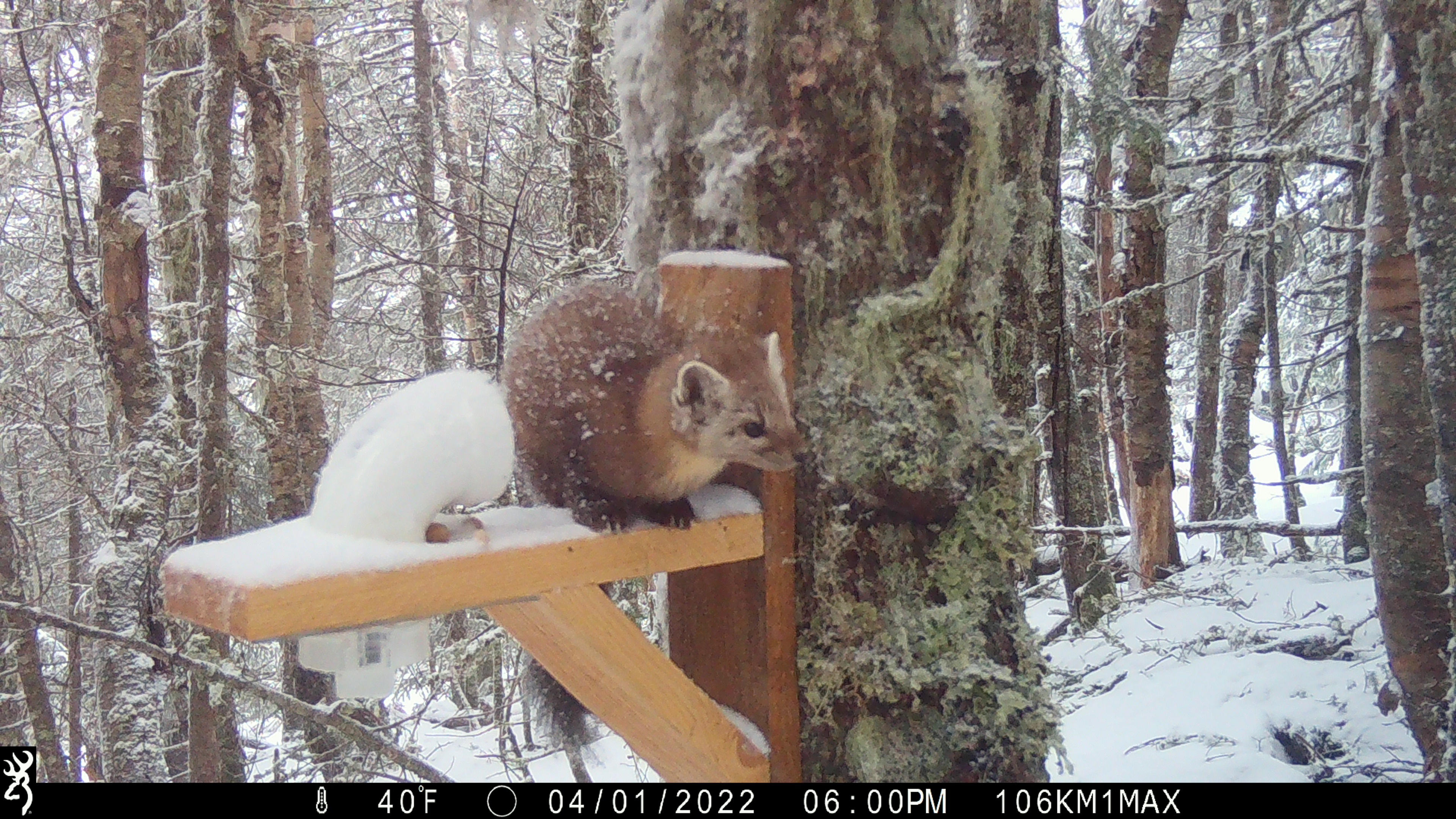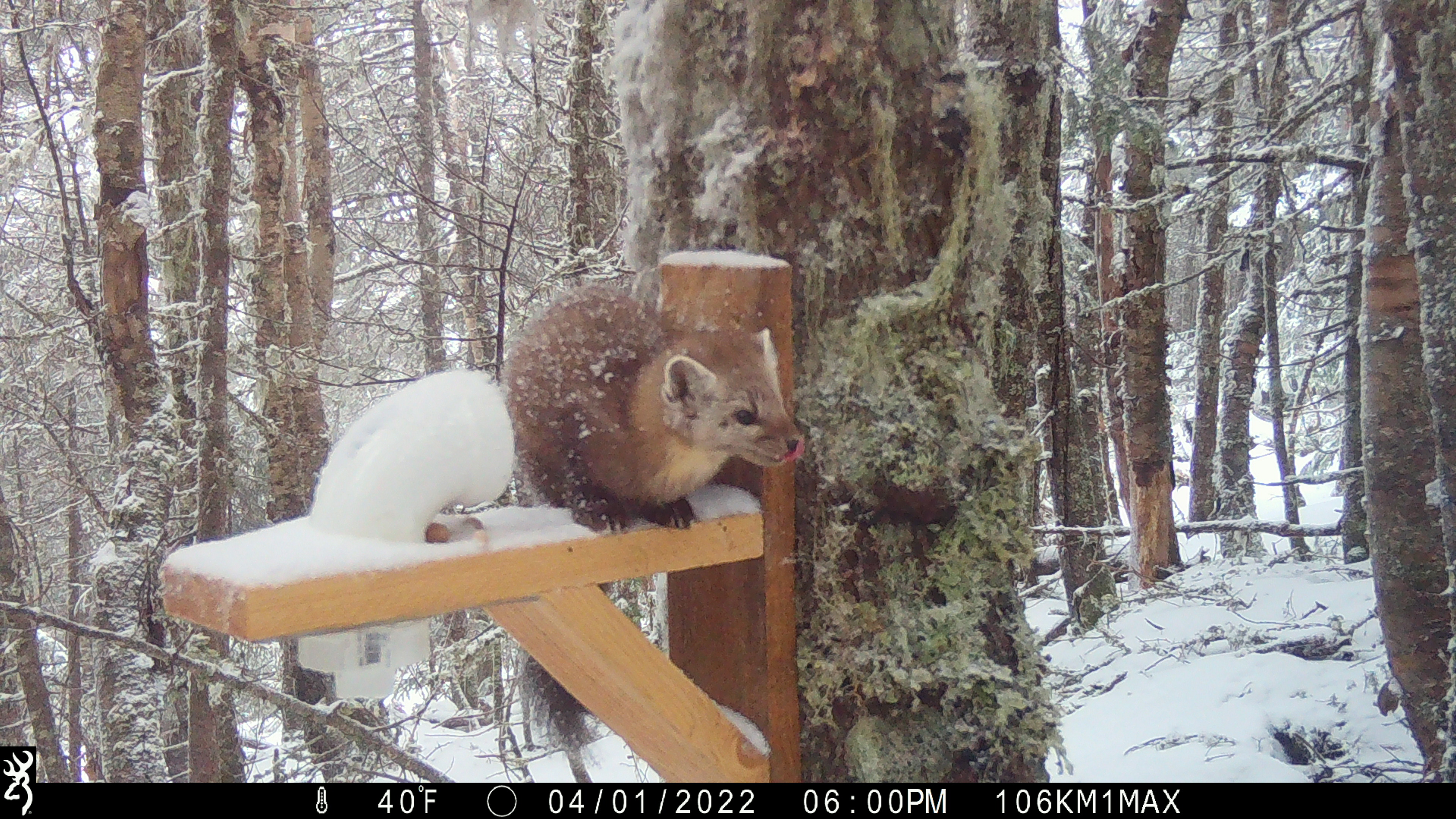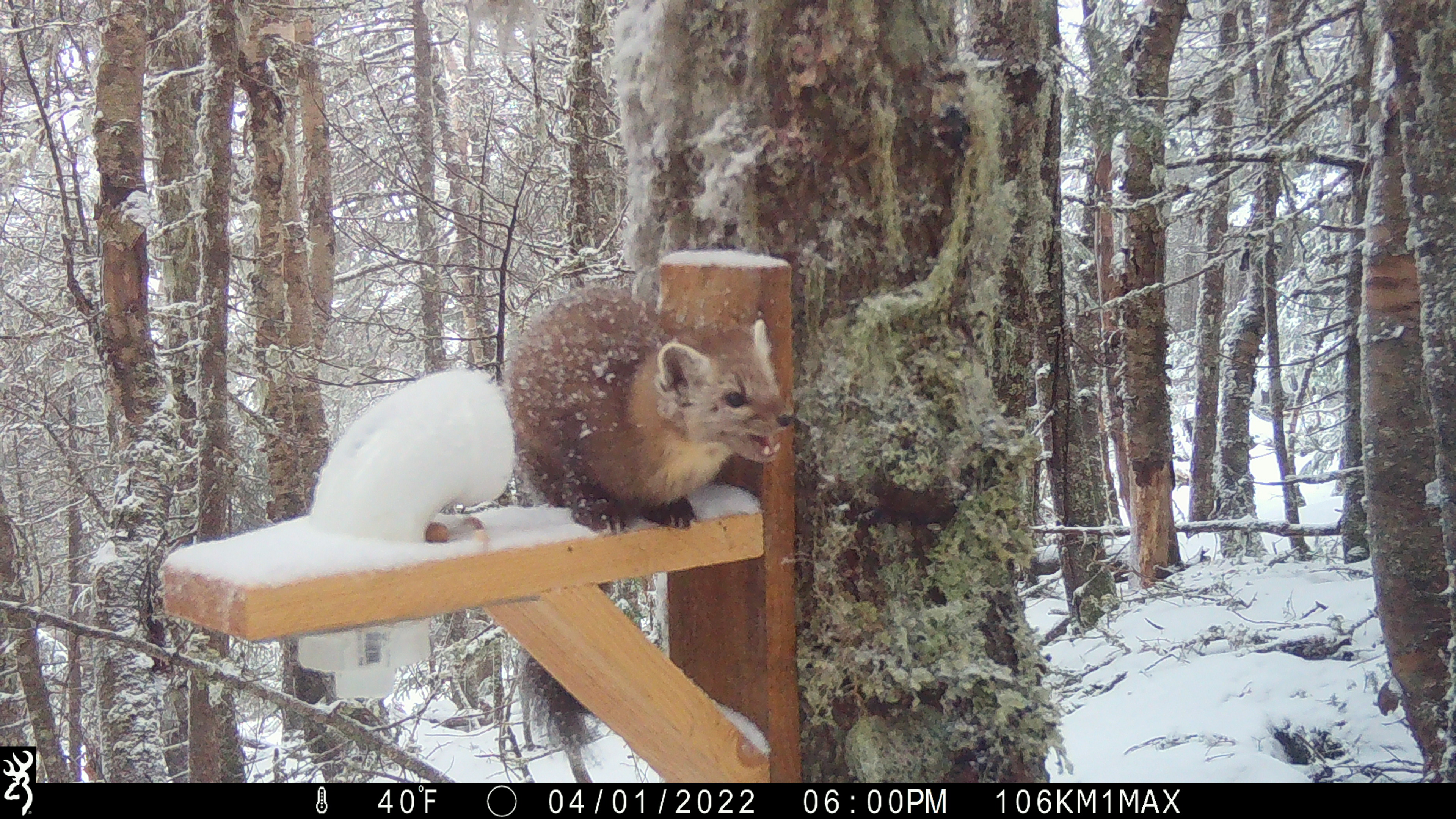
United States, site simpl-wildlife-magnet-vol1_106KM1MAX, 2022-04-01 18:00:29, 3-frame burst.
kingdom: Animalia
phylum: Chordata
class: Mammalia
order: Carnivora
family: Mustelidae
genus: Martes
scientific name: Martes americana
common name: american marten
American marten (Martes americana).